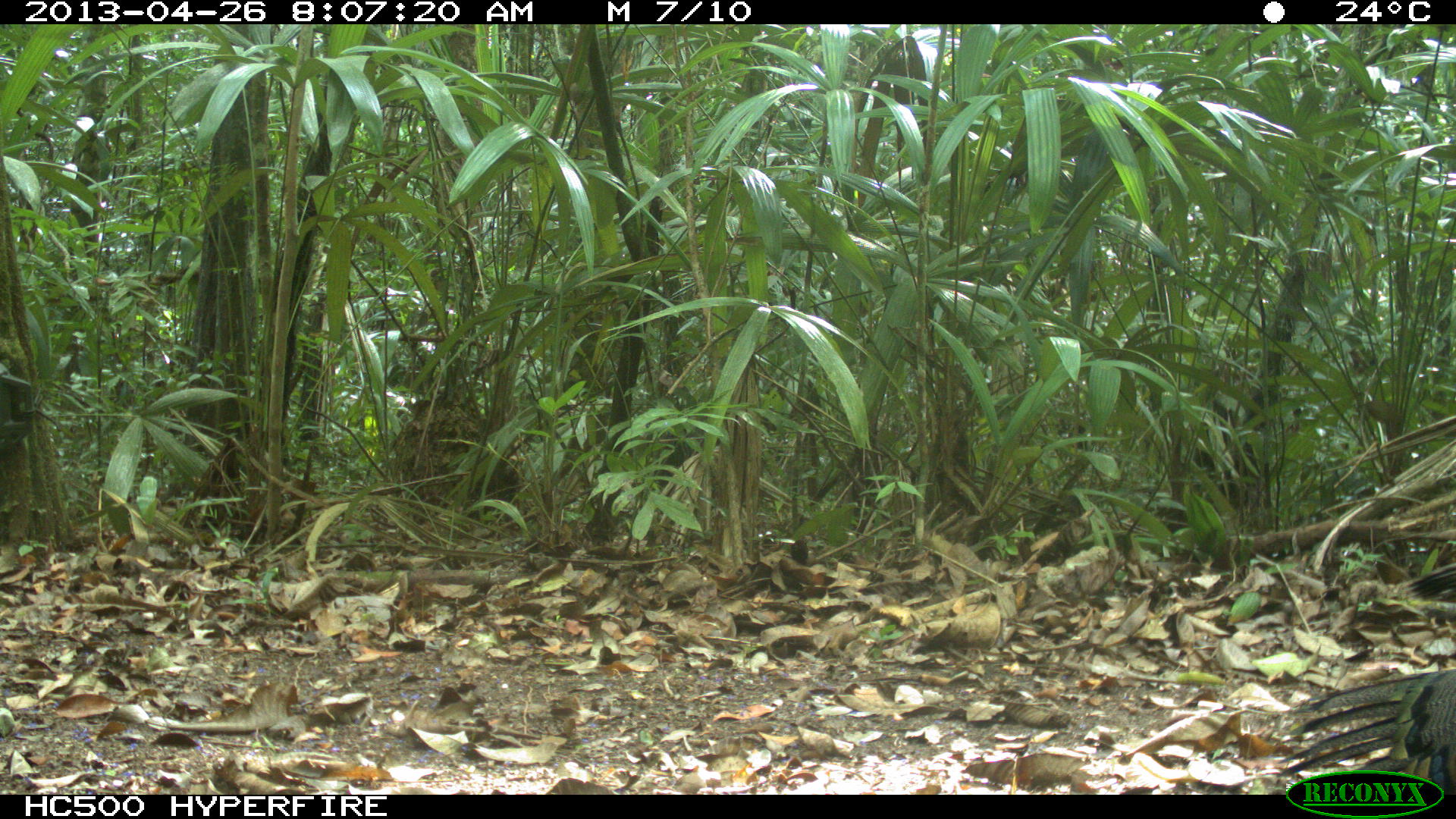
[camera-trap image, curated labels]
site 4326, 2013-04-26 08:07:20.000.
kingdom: Animalia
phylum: Chordata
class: Aves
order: Galliformes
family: Phasianidae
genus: Meleagris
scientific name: Meleagris ocellata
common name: ocellated turkey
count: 4